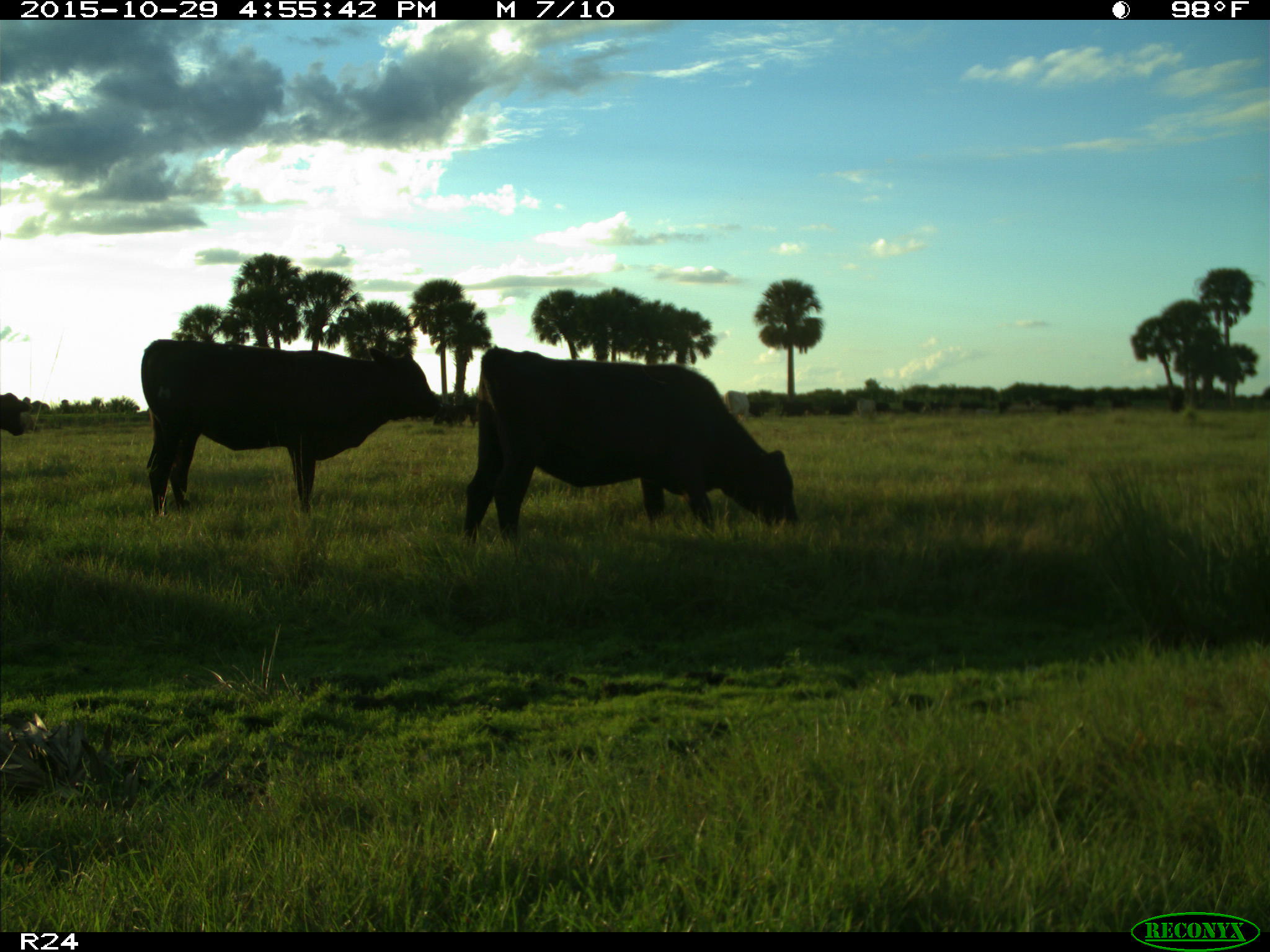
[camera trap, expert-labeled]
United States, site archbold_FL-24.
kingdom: Animalia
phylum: Chordata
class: Mammalia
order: Artiodactyla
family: Bovidae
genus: Bos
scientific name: Bos taurus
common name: domestic cow